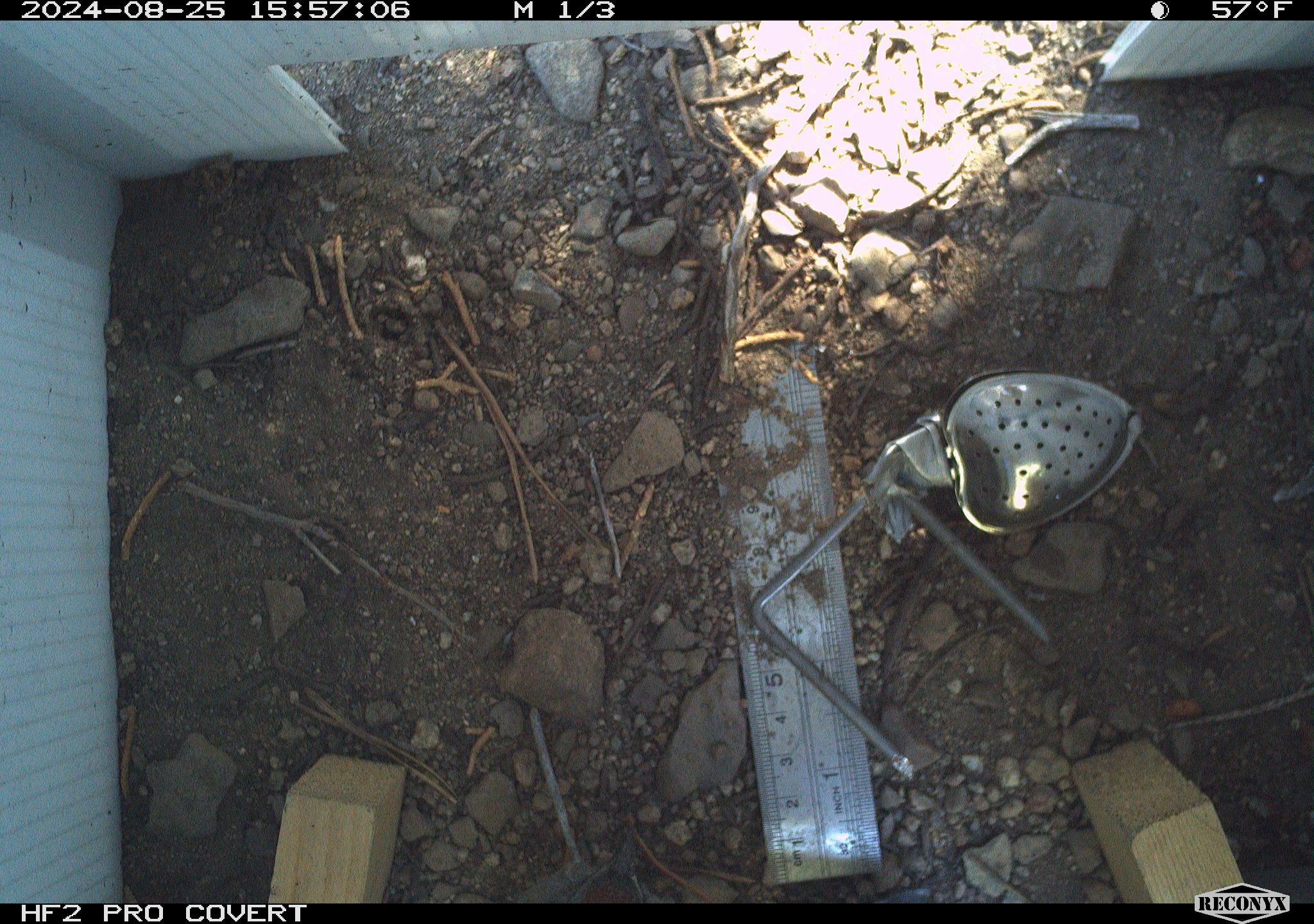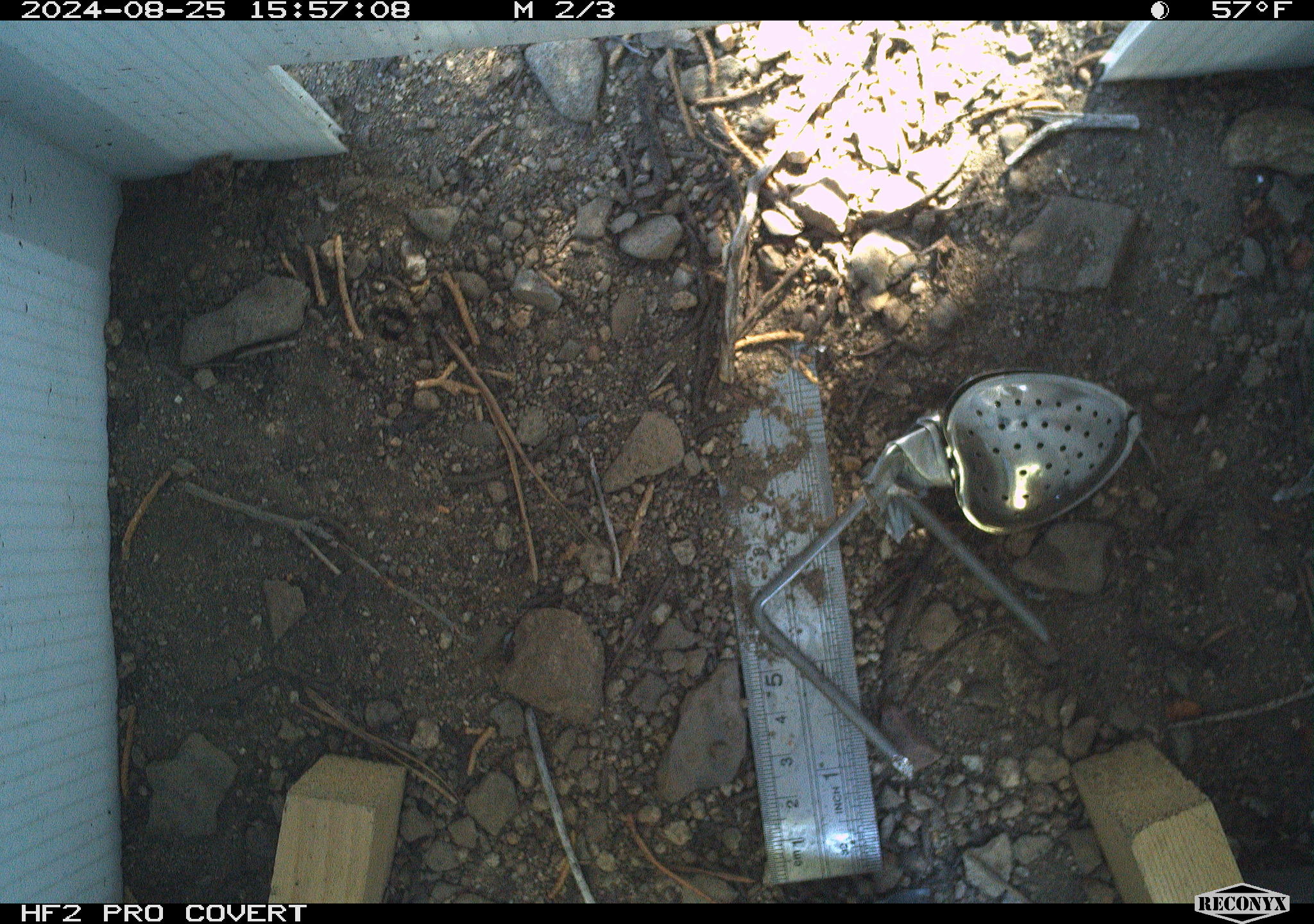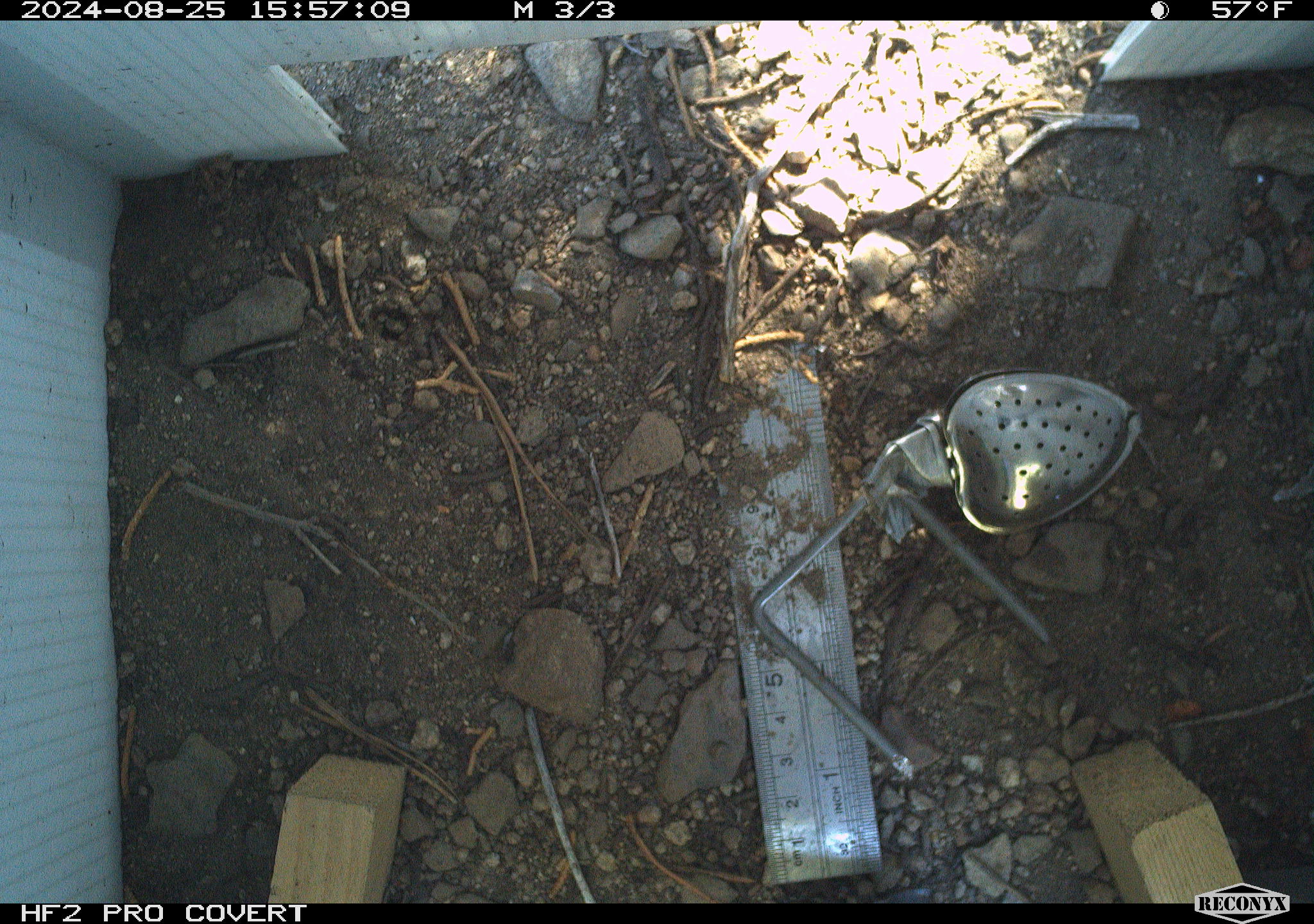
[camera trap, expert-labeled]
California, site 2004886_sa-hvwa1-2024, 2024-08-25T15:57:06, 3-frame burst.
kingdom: Animalia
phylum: Chordata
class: Mammalia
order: Rodentia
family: Sciuridae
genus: Neotamias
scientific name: Neotamias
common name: western chipmunks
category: neotamias species